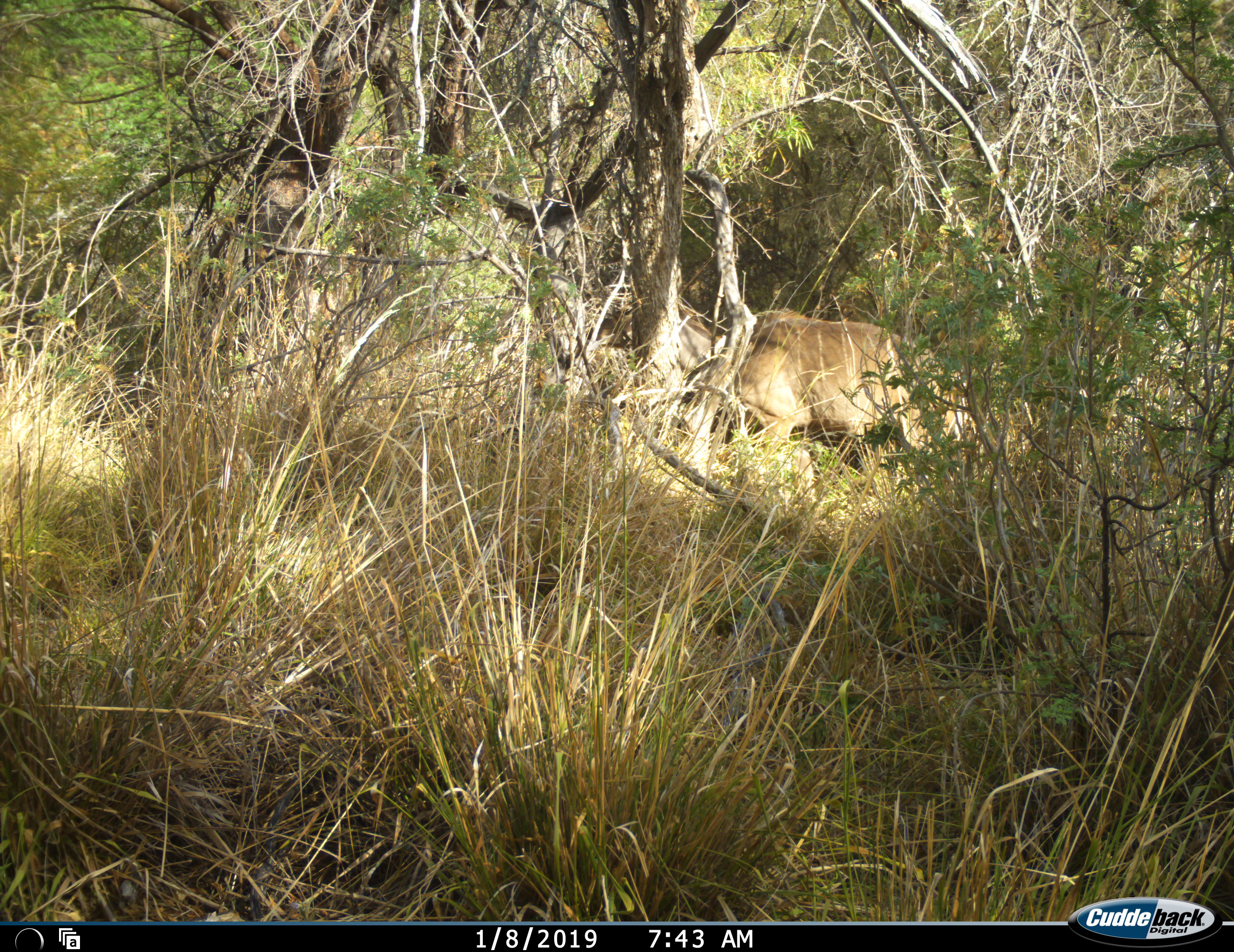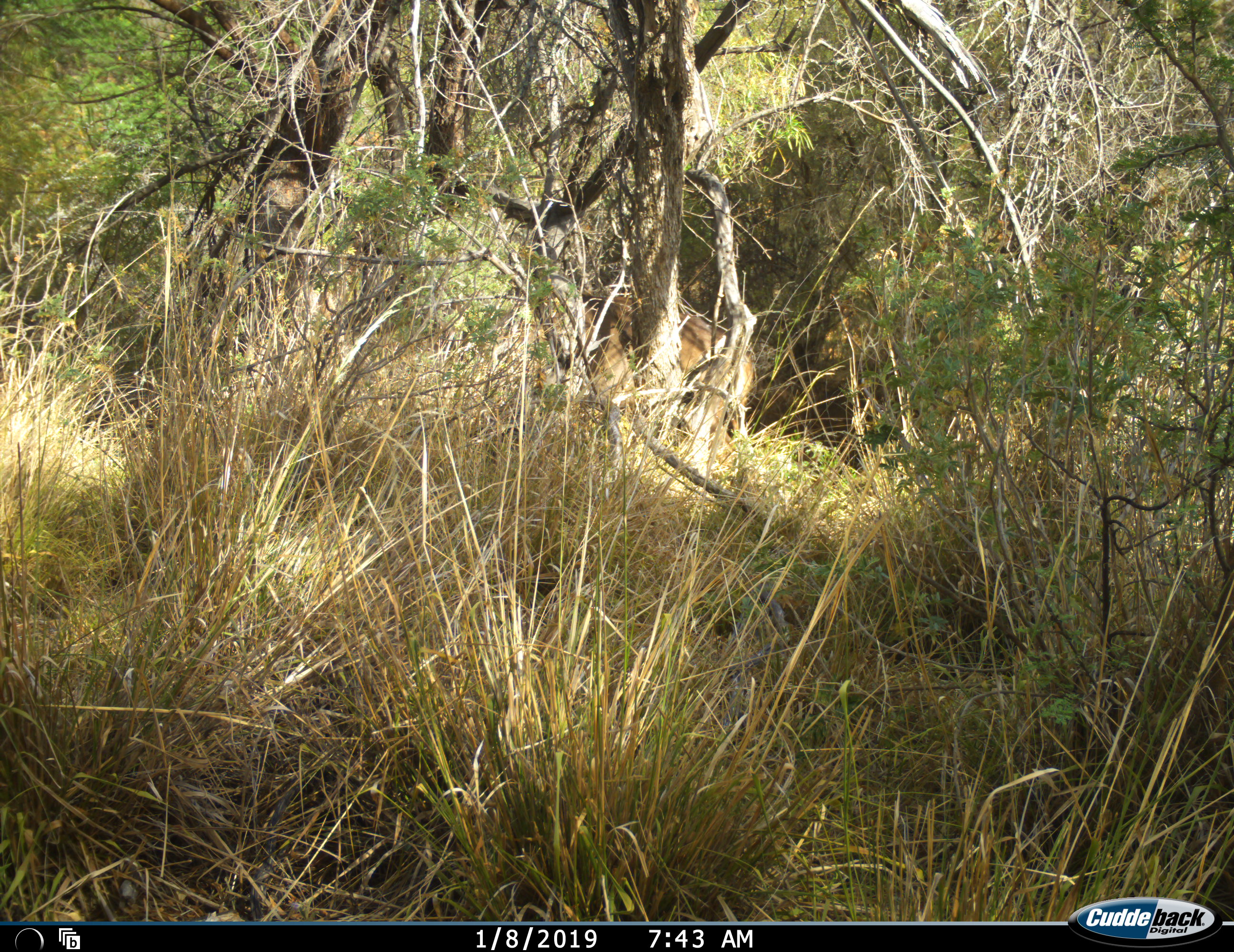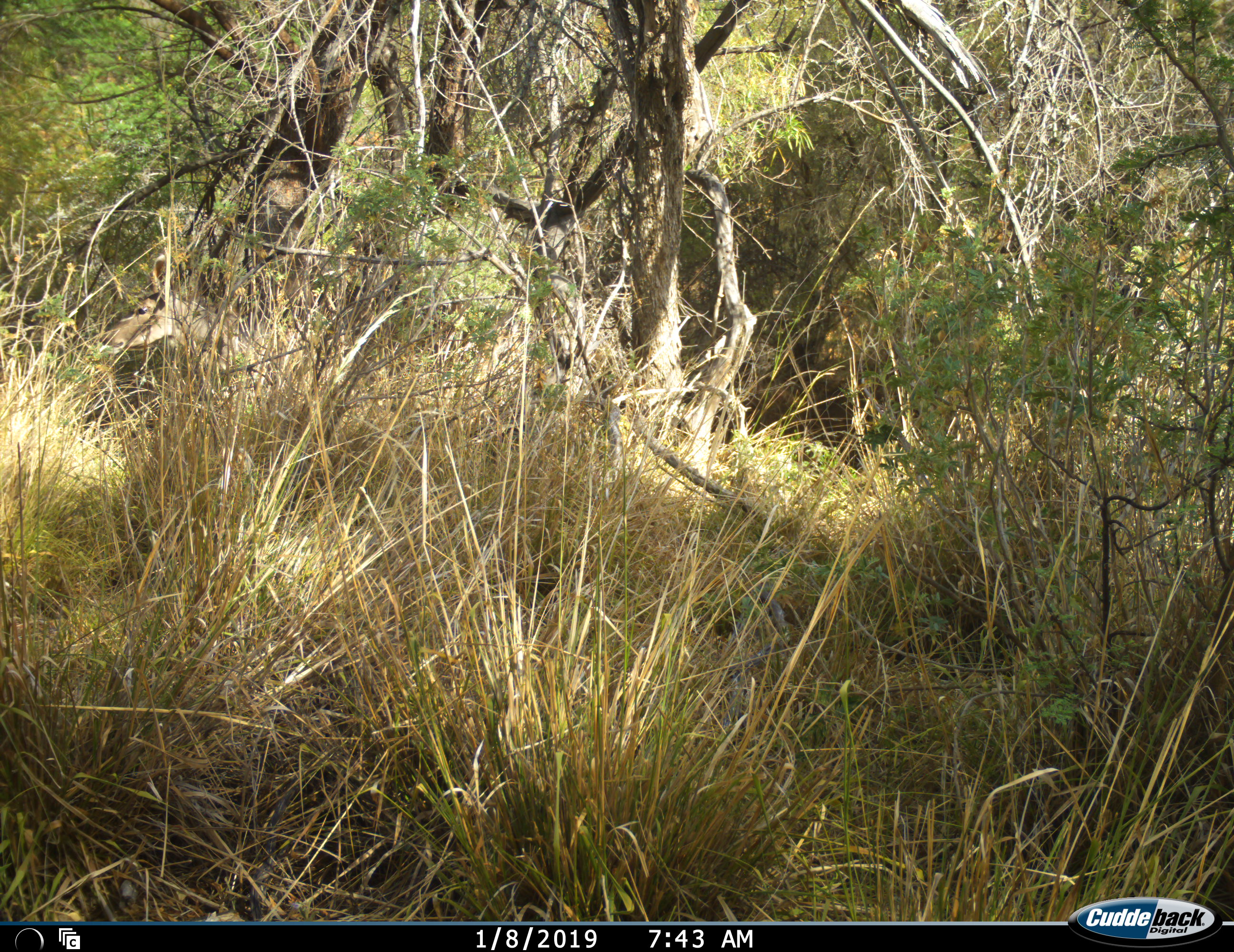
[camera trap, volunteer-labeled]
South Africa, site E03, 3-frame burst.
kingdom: Animalia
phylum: Chordata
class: Mammalia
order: Artiodactyla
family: Bovidae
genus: Tragelaphus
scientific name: Tragelaphus strepsiceros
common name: greater kudu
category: kudu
Kudu (greater kudu) (Tragelaphus strepsiceros), count 1. Behavior (volunteer vote fractions): standing 22%, resting 0%, moving 89%, interacting 0%. Young present (vote fraction): 0%. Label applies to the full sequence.